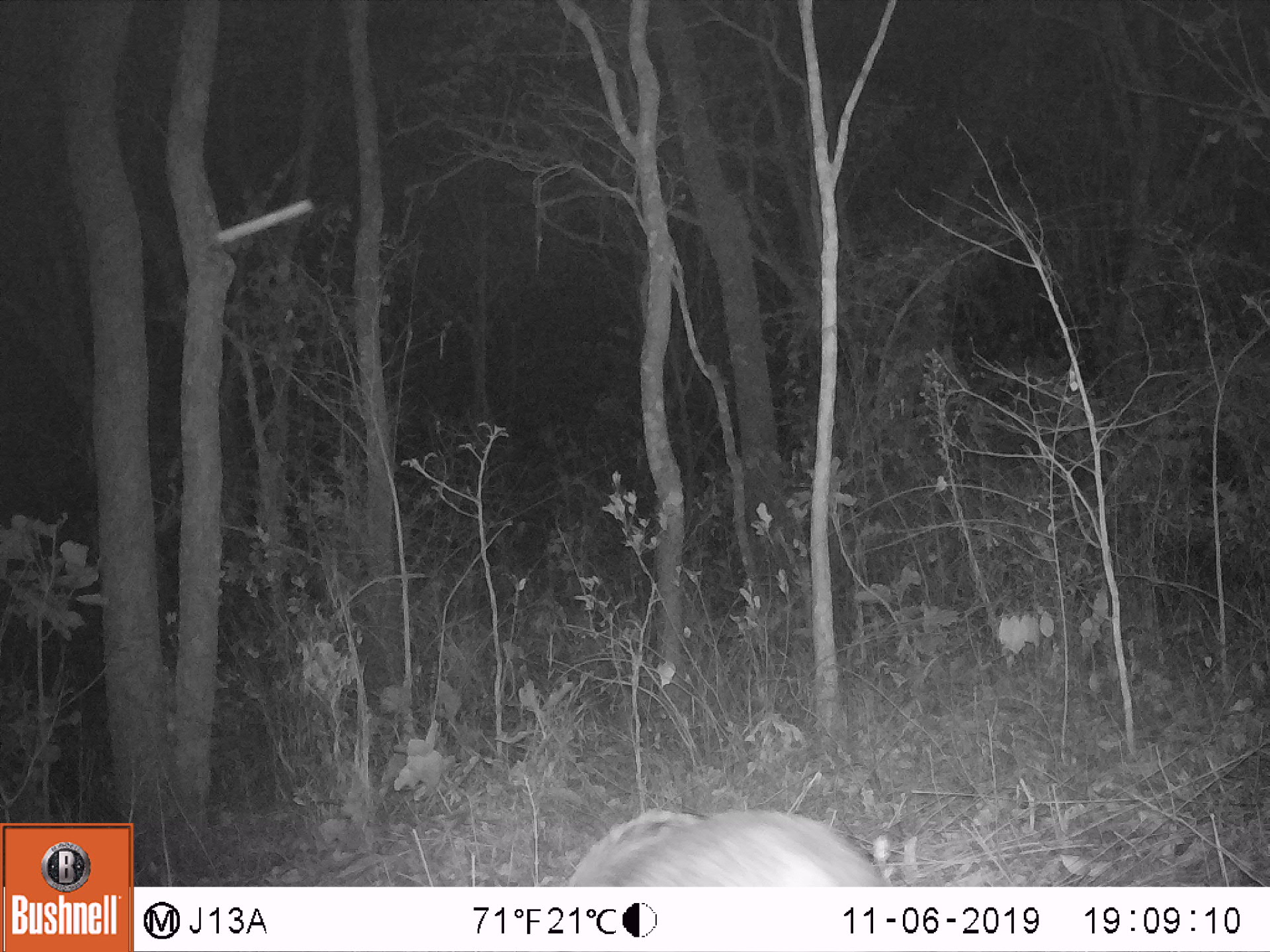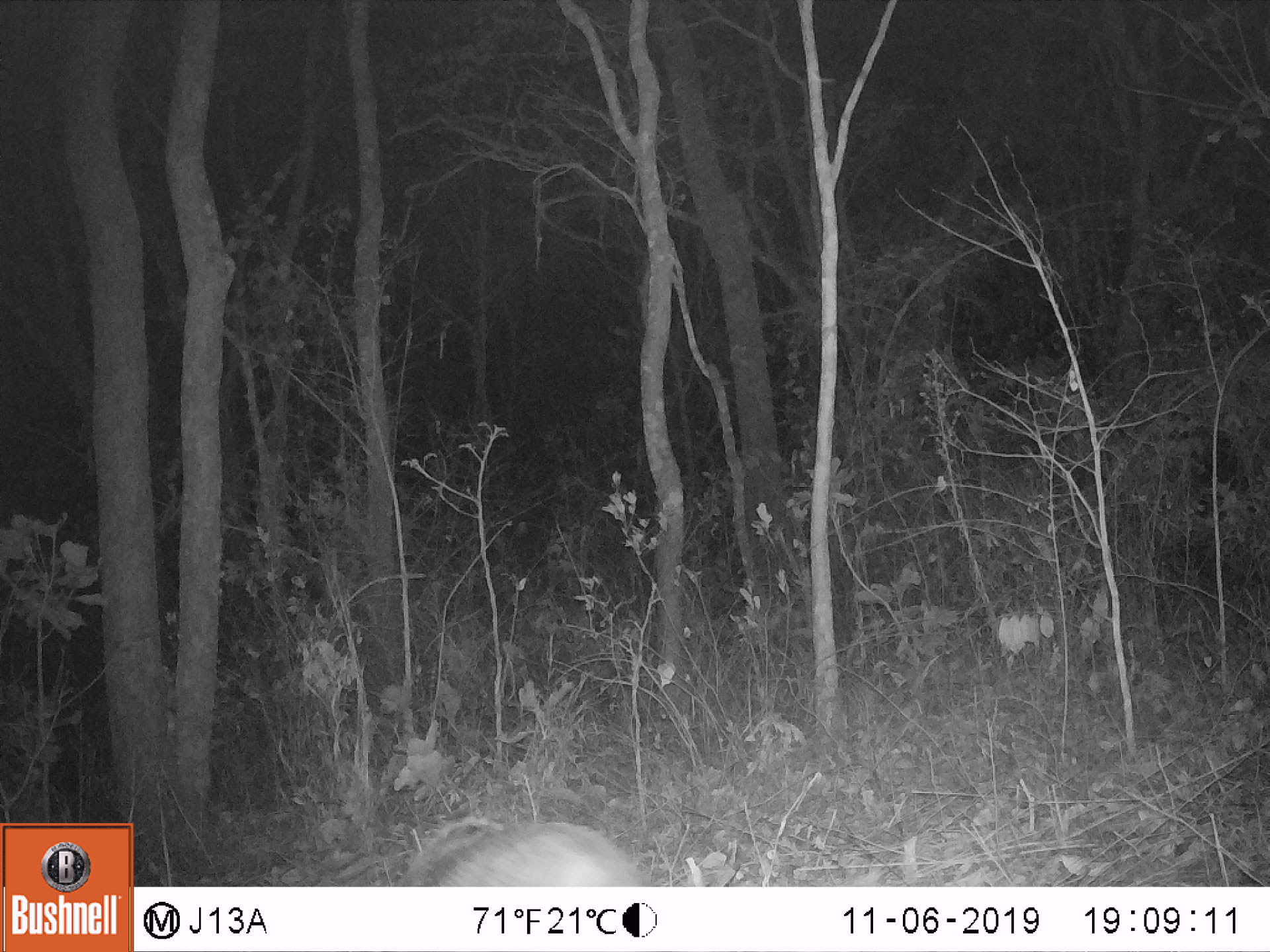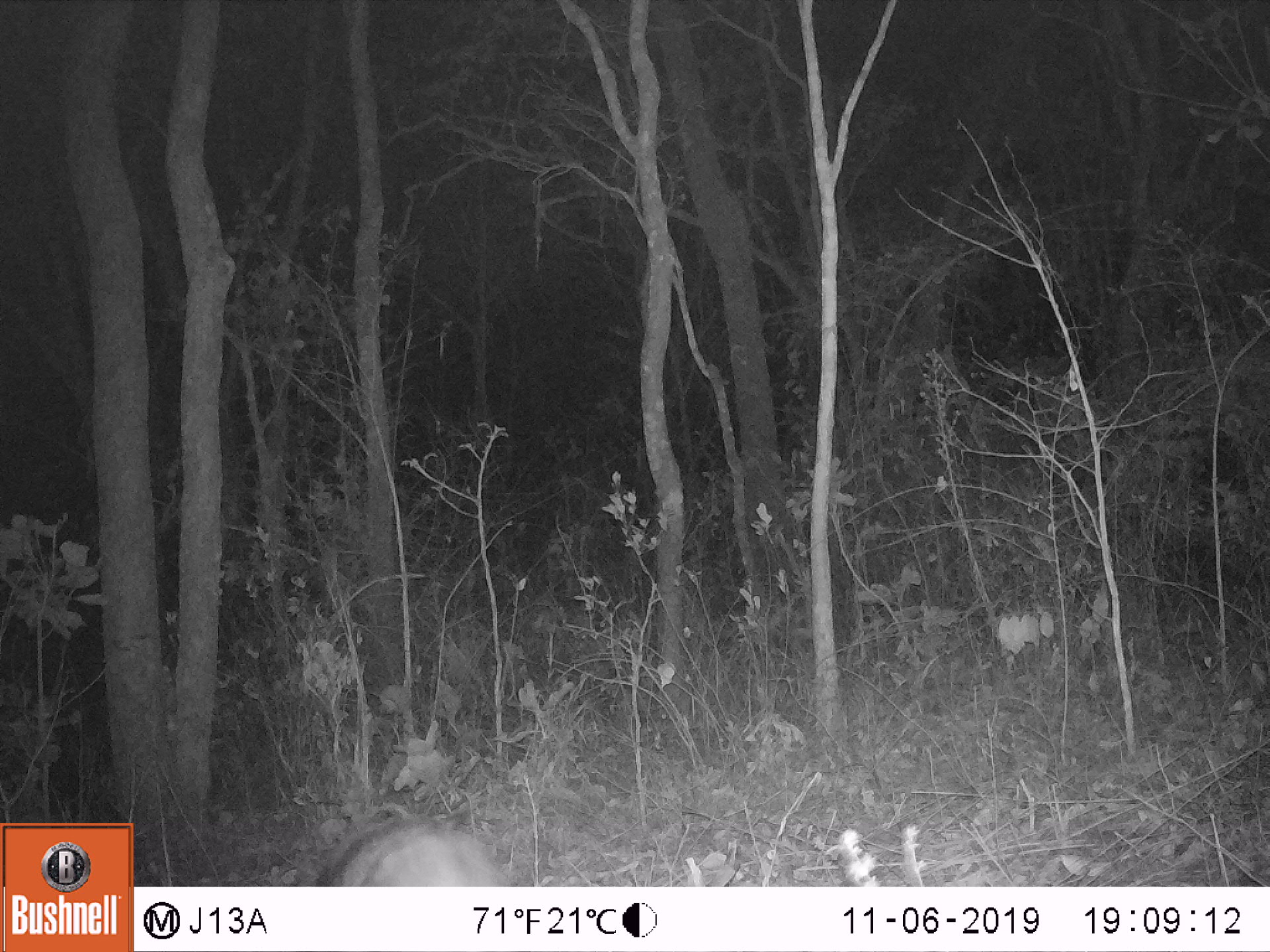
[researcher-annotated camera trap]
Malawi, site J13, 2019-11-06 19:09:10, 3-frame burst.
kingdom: Animalia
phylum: Chordata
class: Mammalia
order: Artiodactyla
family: Suidae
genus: Potamochoerus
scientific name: Potamochoerus larvatus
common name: bushpig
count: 1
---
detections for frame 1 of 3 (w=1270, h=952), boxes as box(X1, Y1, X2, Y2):
bushpig: box(557, 805, 887, 886)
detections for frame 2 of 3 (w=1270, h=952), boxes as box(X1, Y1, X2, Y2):
bushpig: box(399, 809, 649, 886)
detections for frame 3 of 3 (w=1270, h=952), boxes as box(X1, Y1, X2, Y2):
bushpig: box(309, 800, 510, 886)